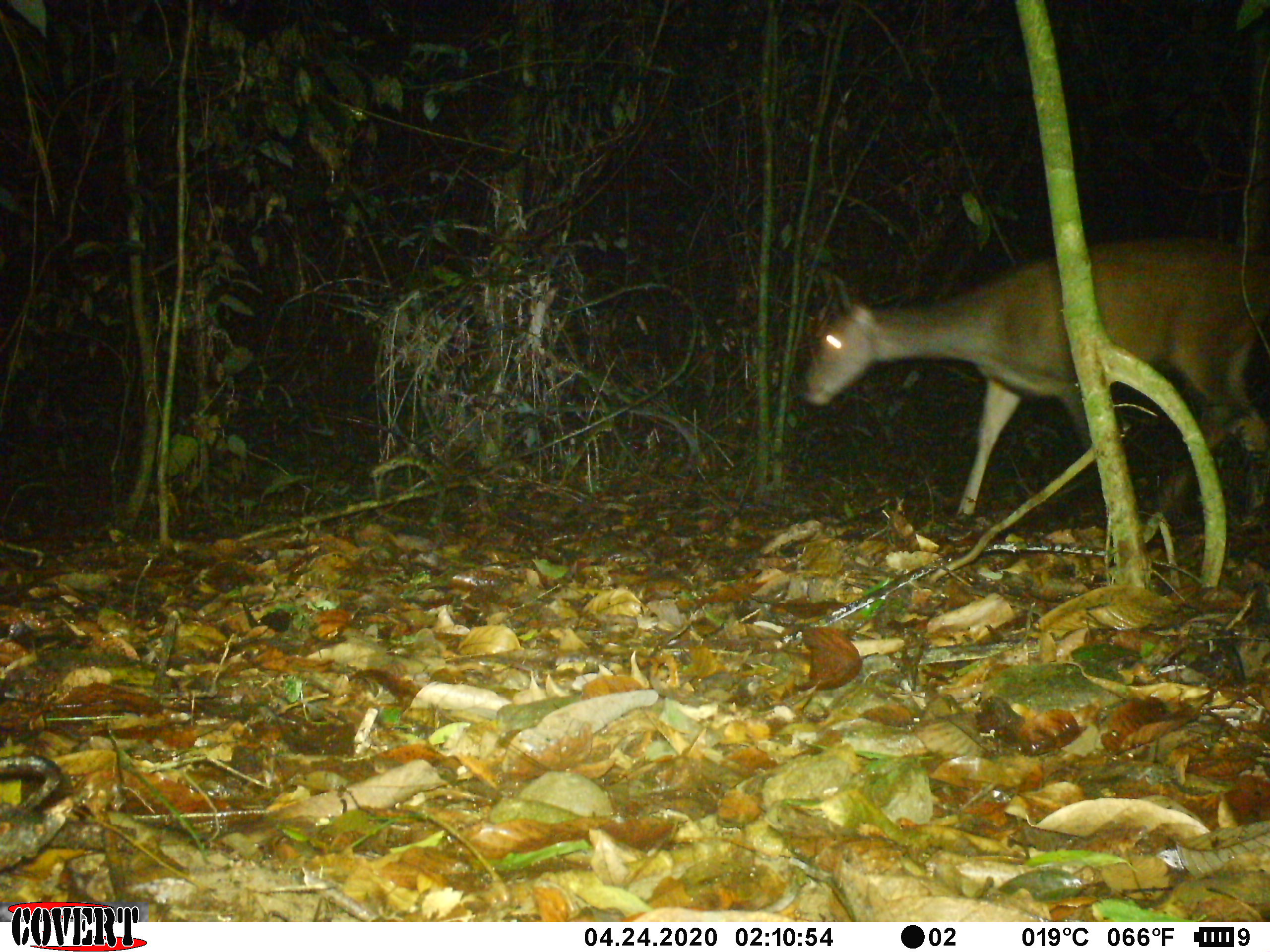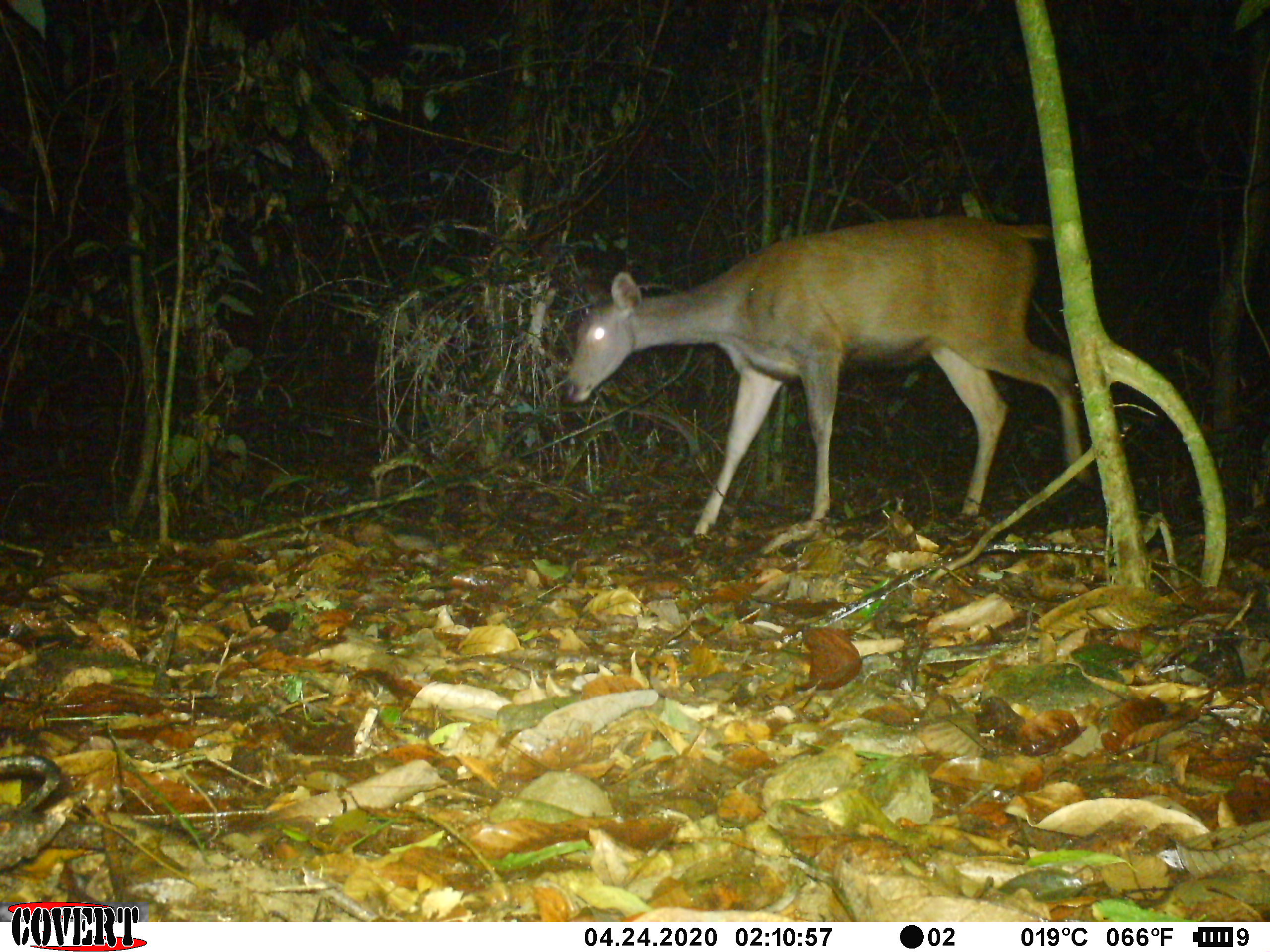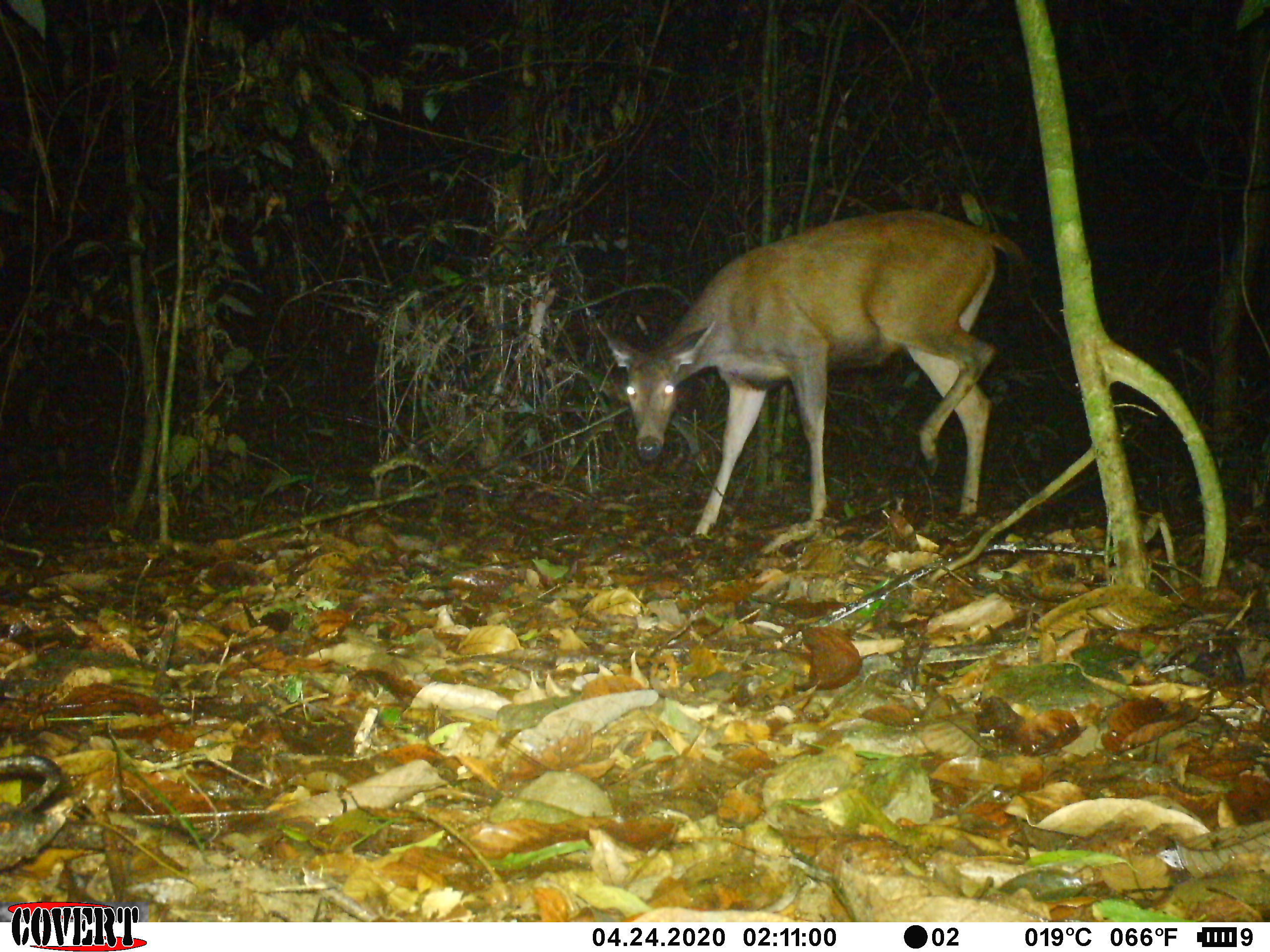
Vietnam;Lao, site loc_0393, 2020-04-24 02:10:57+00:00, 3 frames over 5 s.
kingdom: Animalia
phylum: Chordata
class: Mammalia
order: Artiodactyla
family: Cervidae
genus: Rusa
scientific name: Rusa unicolor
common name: sambar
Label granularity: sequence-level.